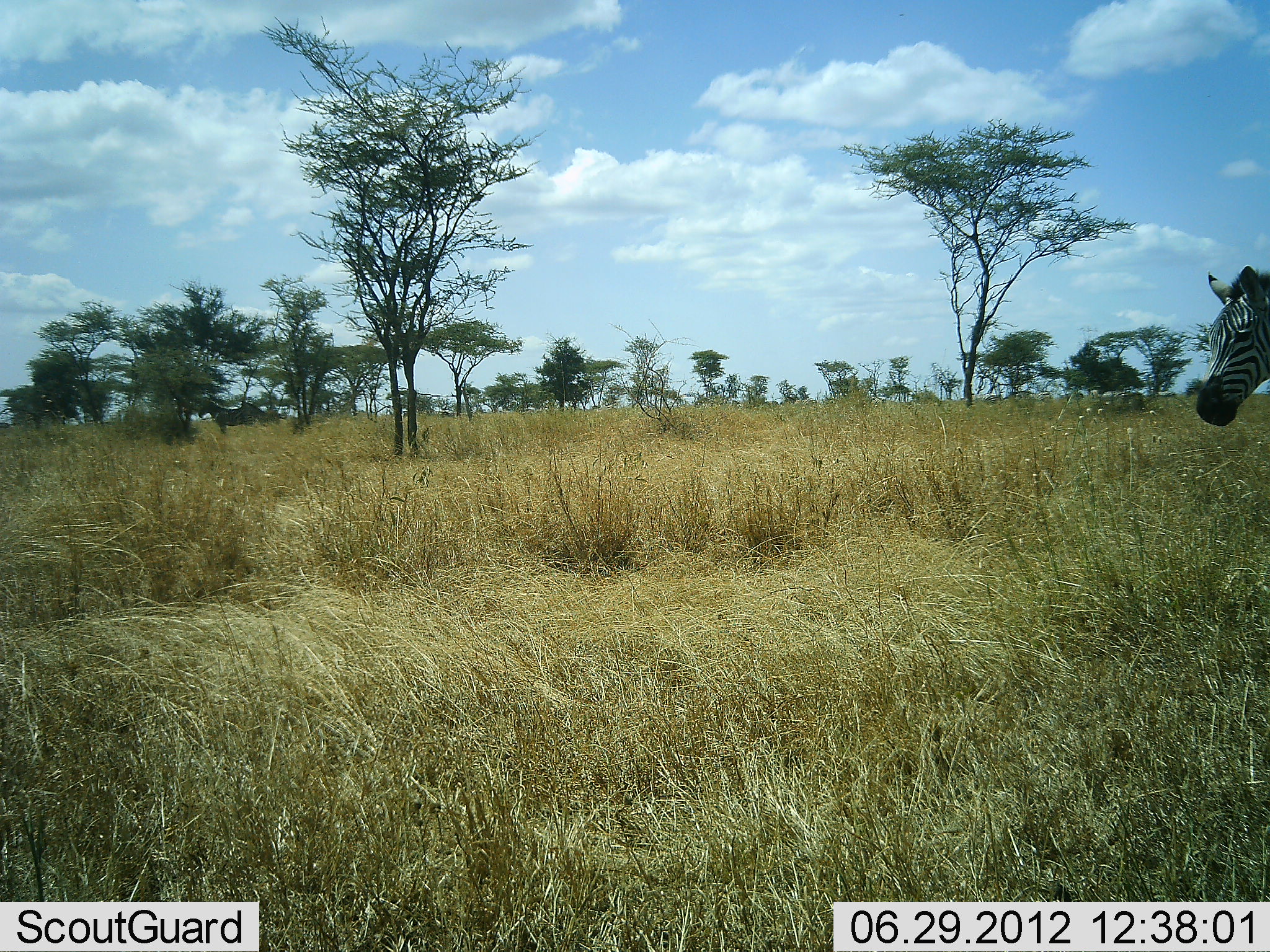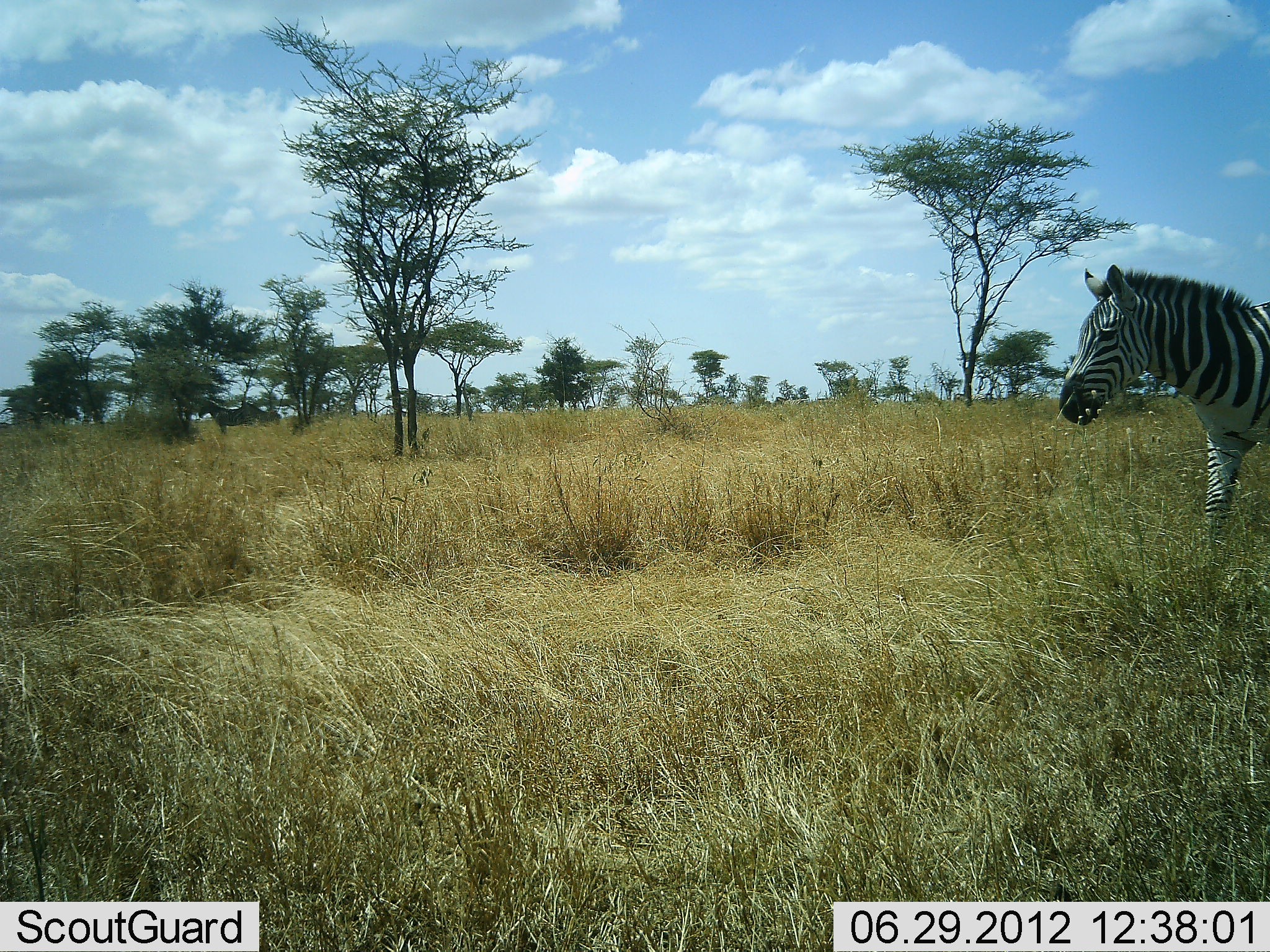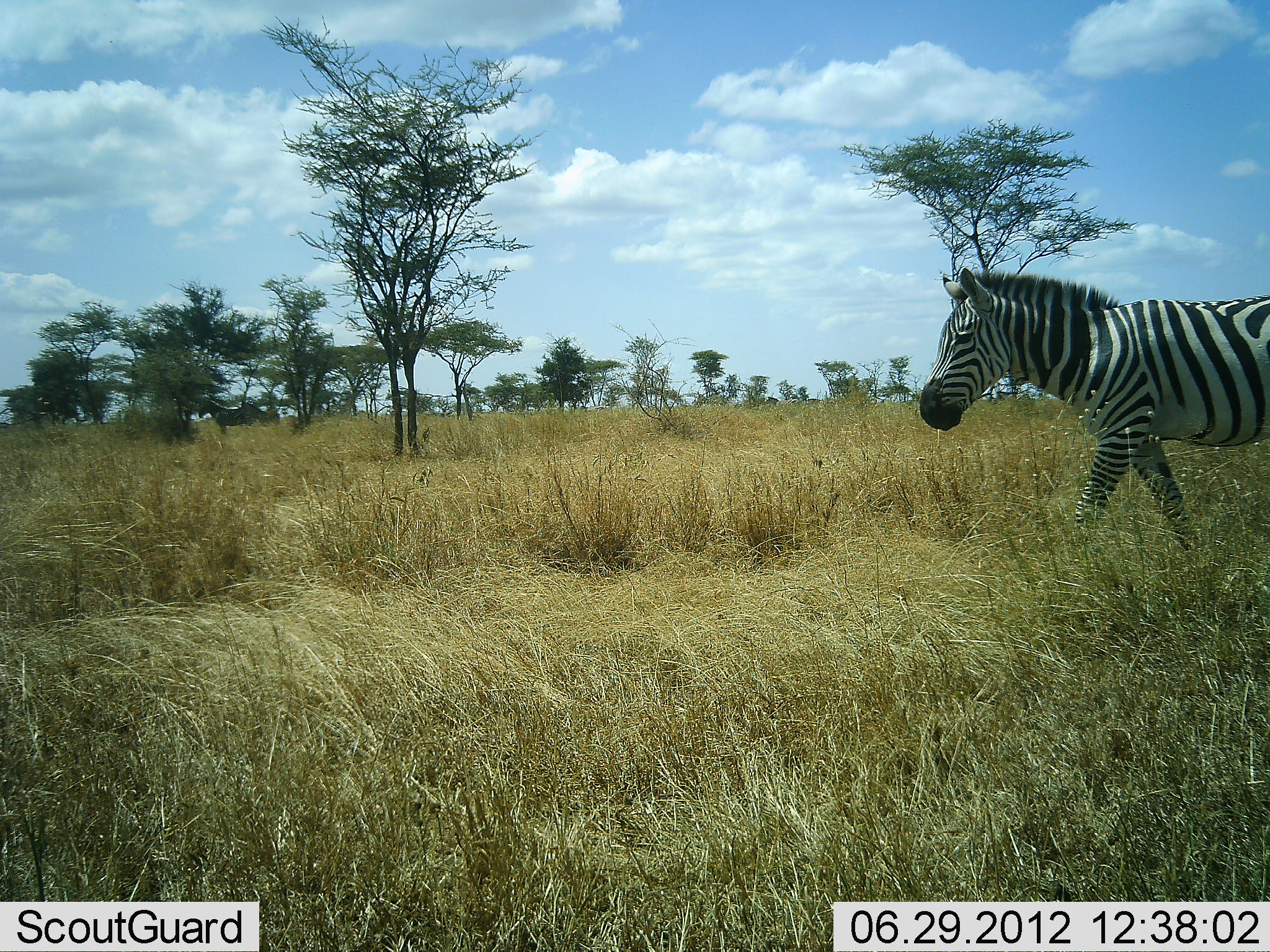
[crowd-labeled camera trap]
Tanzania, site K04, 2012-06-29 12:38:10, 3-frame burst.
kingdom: Animalia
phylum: Chordata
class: Mammalia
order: Perissodactyla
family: Equidae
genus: Equus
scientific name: Equus quagga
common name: plains zebra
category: zebra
Zebra (plains zebra) (Equus quagga), count 2. Behavior (volunteer vote fractions): standing 20%, resting 0%, moving 100%, interacting 0%. Young present (vote fraction): 0%. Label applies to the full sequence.